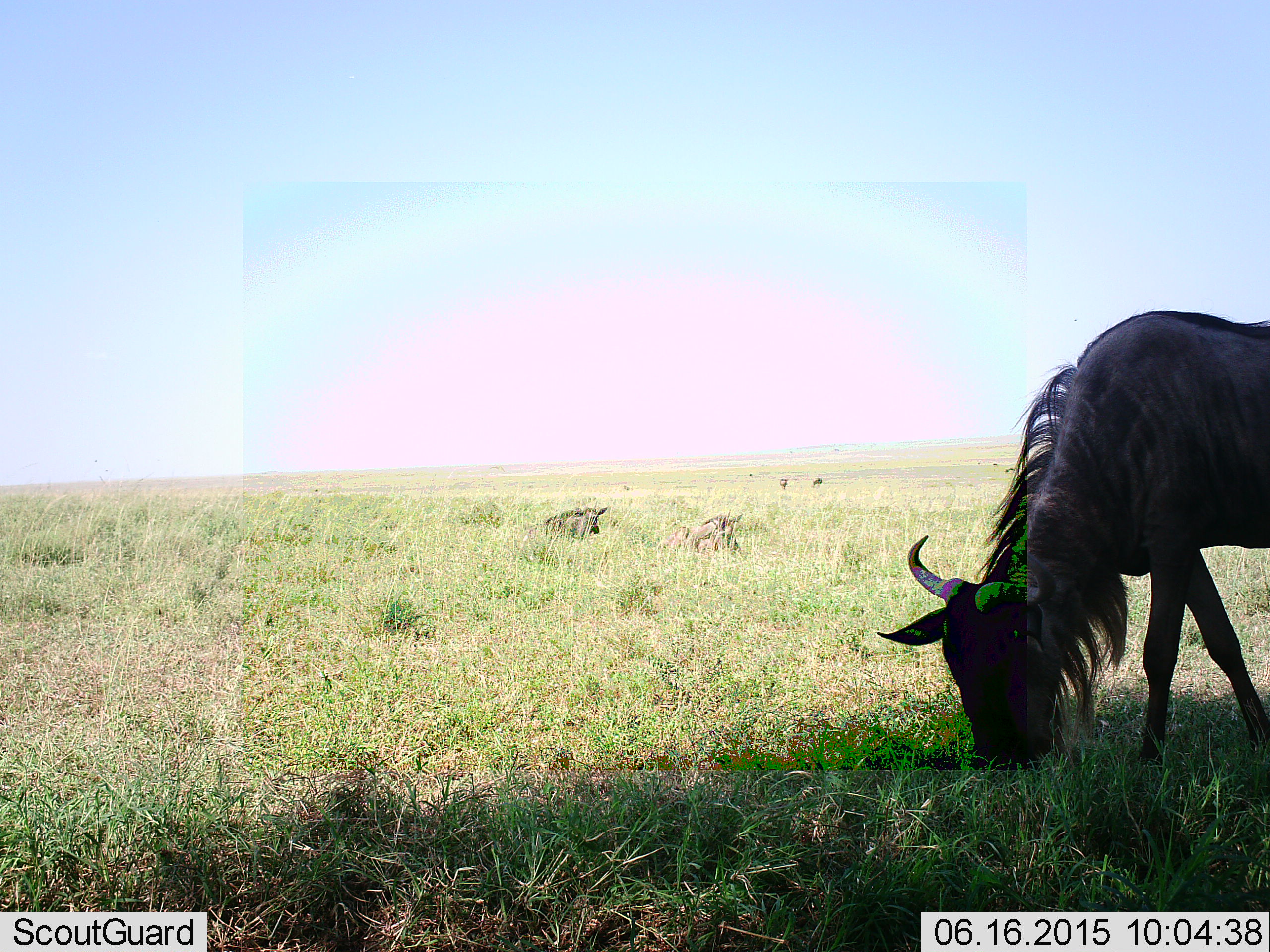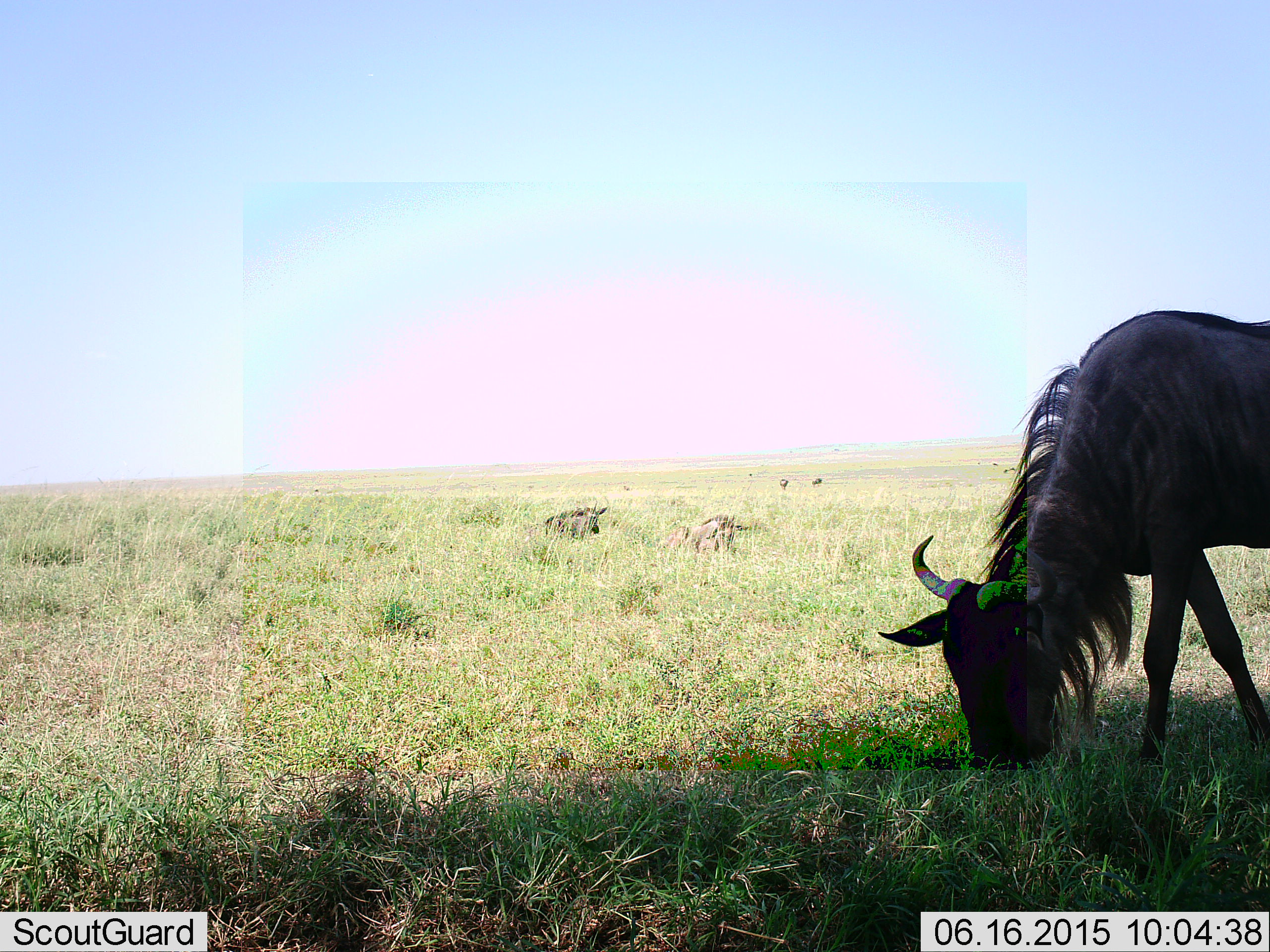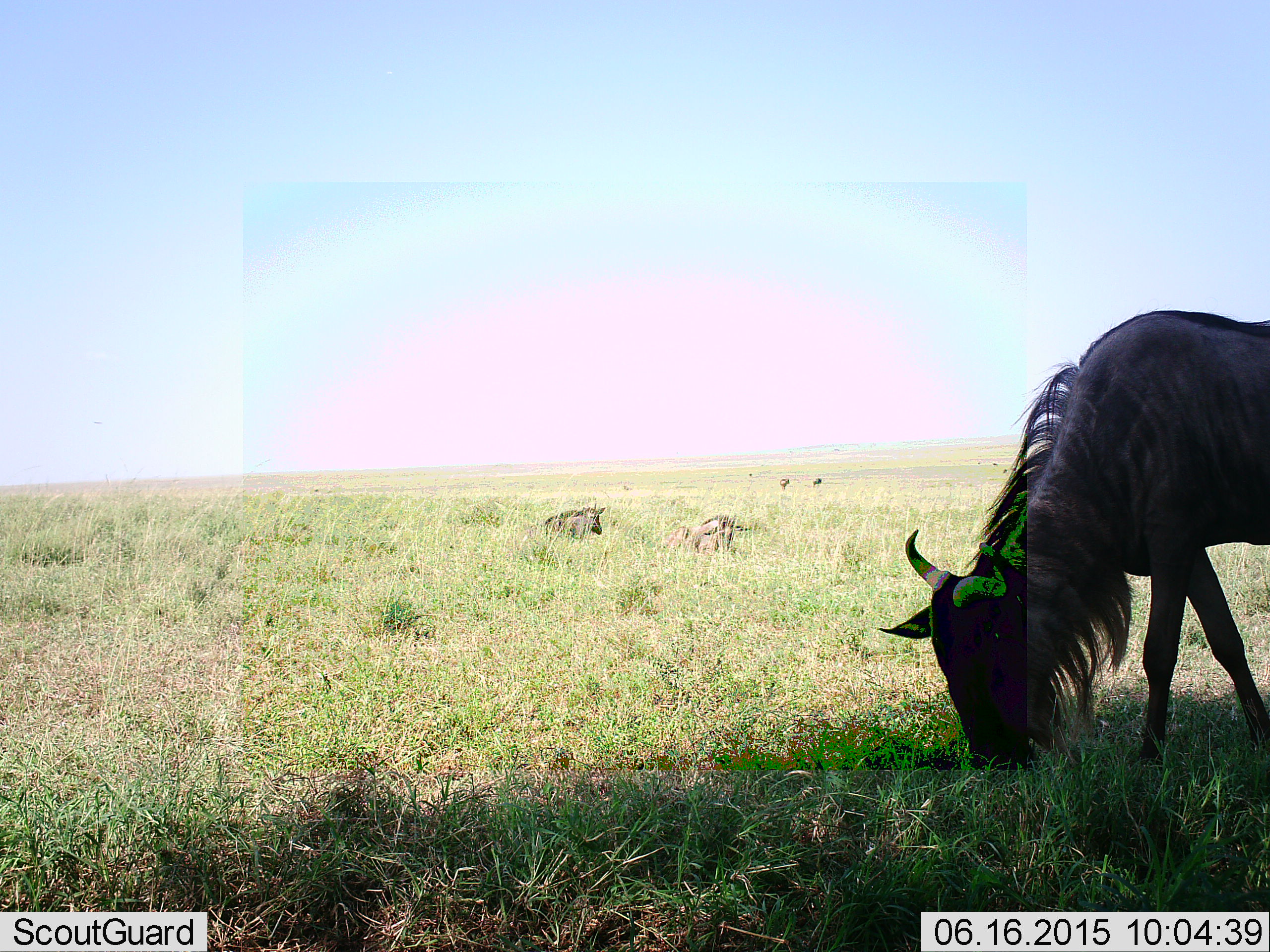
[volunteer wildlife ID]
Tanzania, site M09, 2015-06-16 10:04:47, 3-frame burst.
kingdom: Animalia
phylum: Chordata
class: Mammalia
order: Artiodactyla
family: Bovidae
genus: Connochaetes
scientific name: Connochaetes taurinus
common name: blue wildebeest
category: wildebeest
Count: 5.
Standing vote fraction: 30%.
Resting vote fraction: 60%.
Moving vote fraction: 20%.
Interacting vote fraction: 0%.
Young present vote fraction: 10%.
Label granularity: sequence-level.